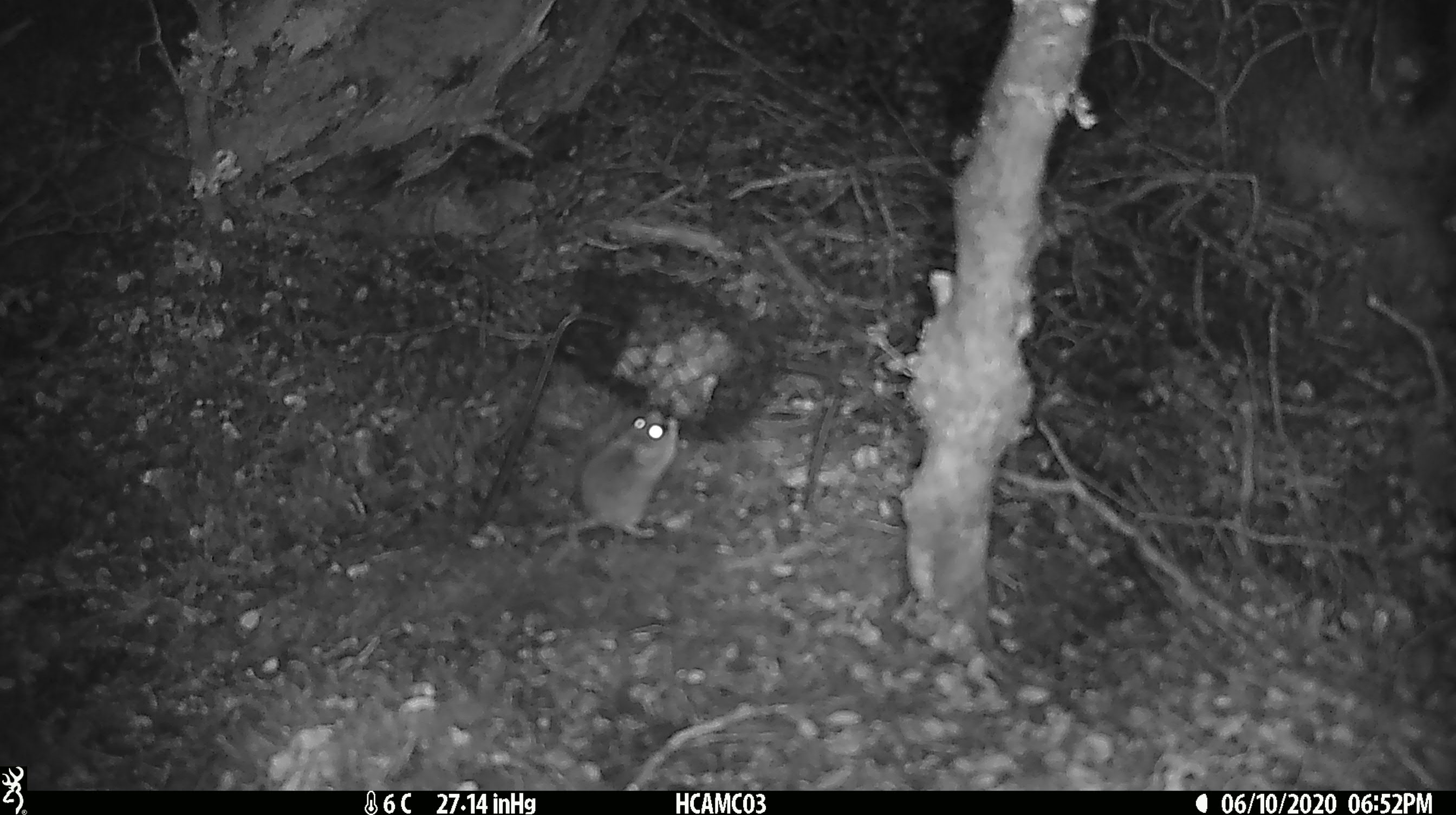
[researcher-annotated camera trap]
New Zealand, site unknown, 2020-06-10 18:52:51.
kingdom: Animalia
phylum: Chordata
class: Mammalia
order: Rodentia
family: Muridae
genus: Mus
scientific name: Mus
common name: mouse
Mouse (Mus).